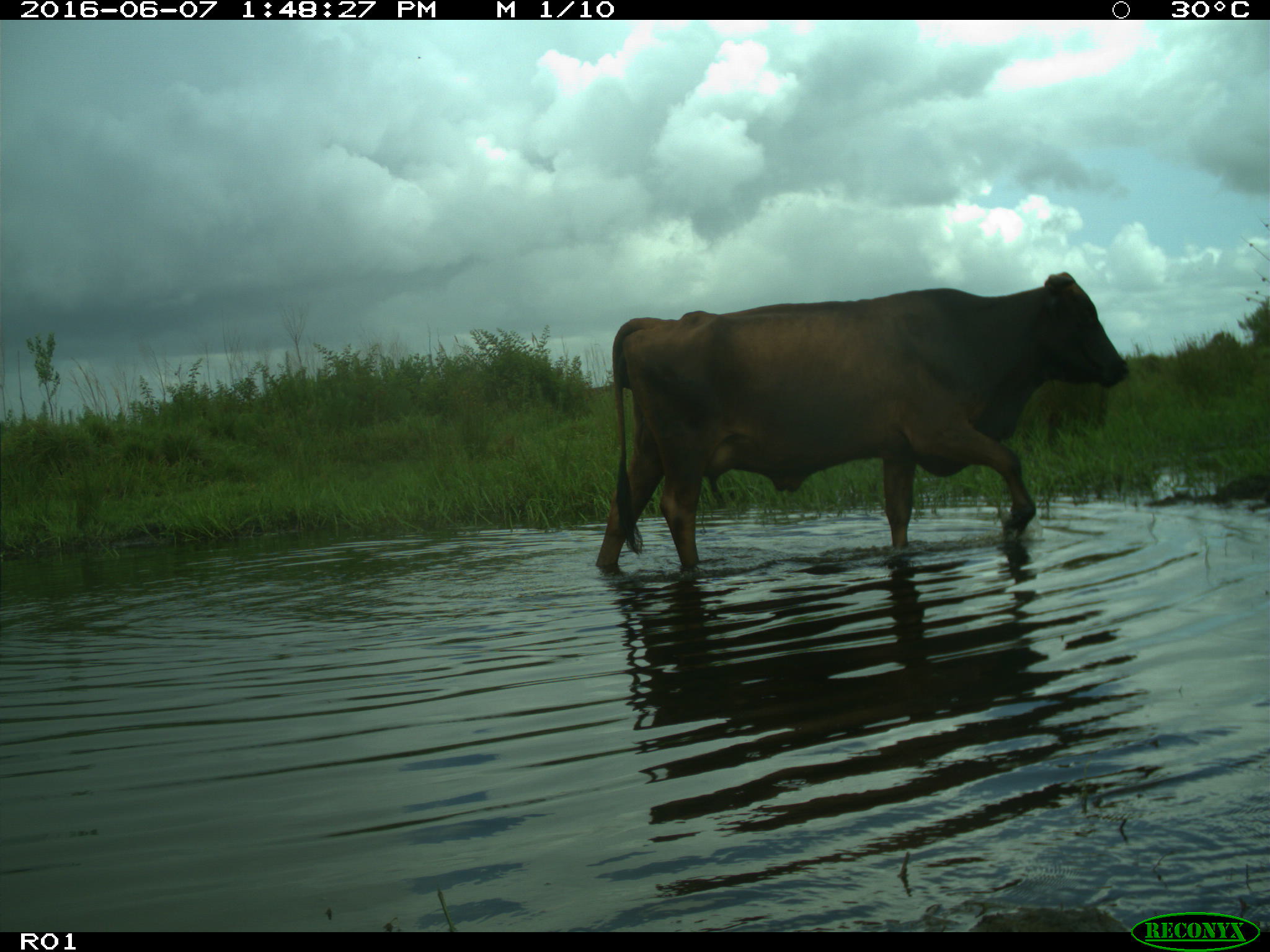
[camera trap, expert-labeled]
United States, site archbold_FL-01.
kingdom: Animalia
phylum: Chordata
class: Mammalia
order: Artiodactyla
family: Bovidae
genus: Bos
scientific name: Bos taurus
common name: domestic cow